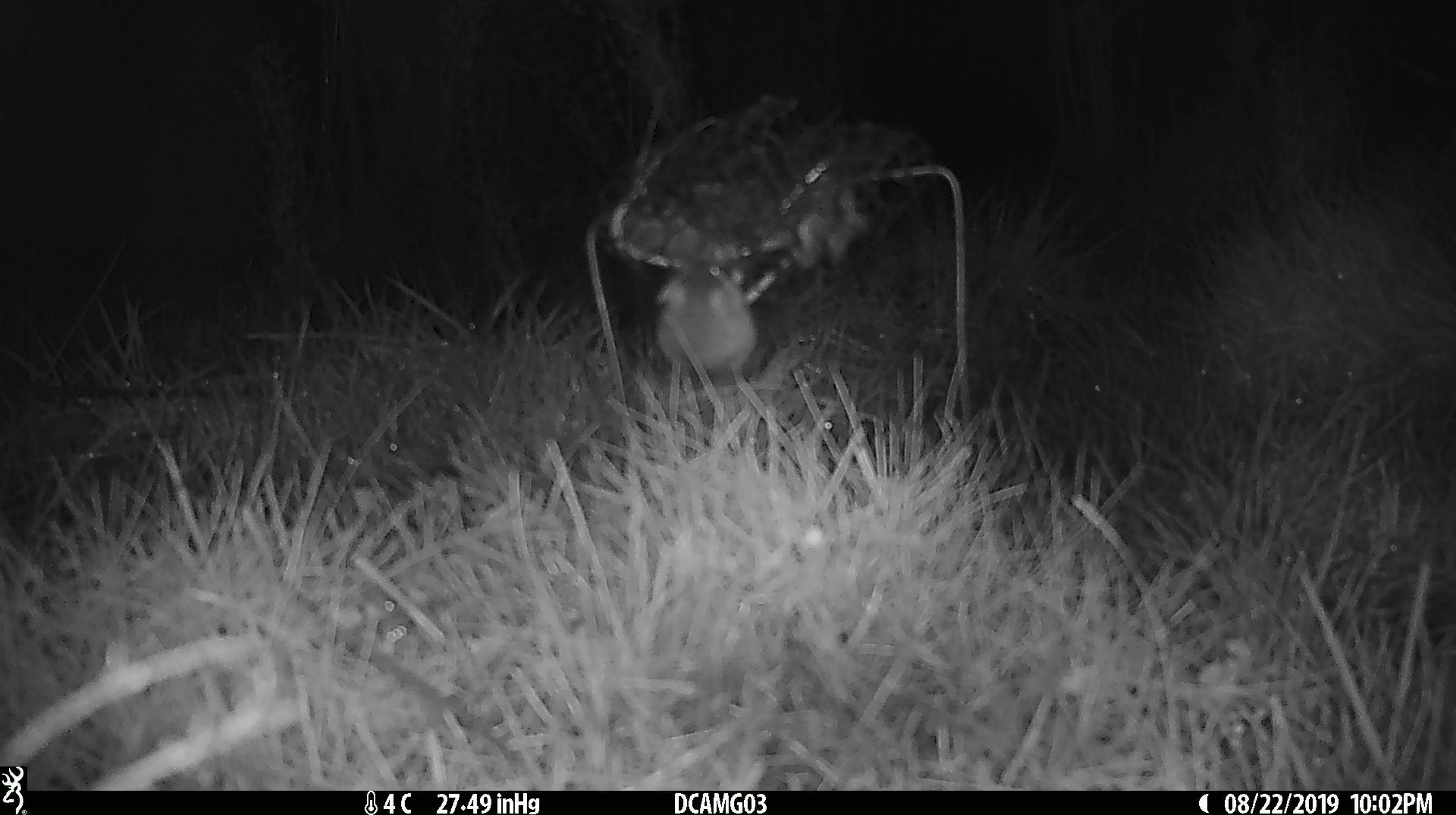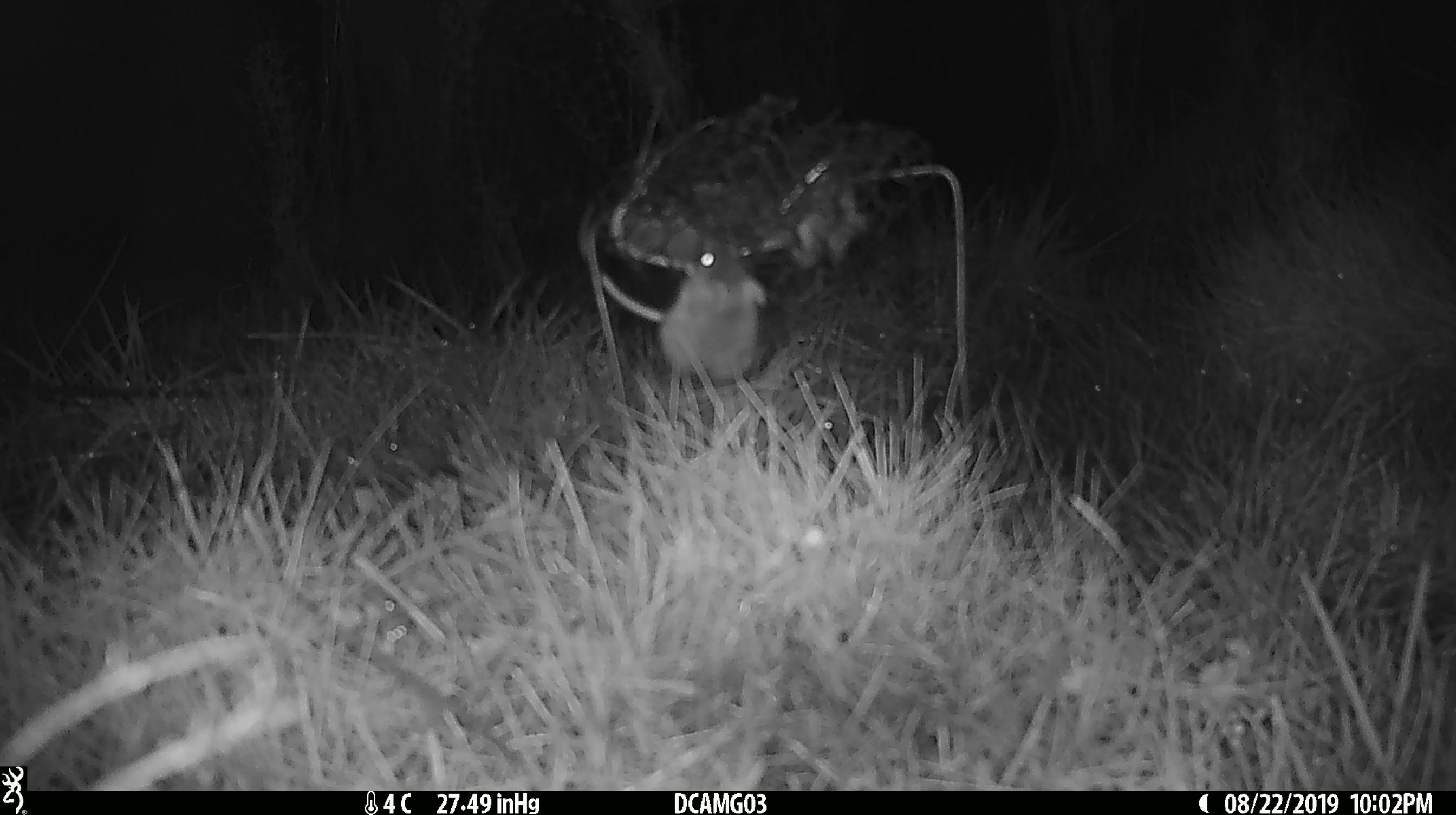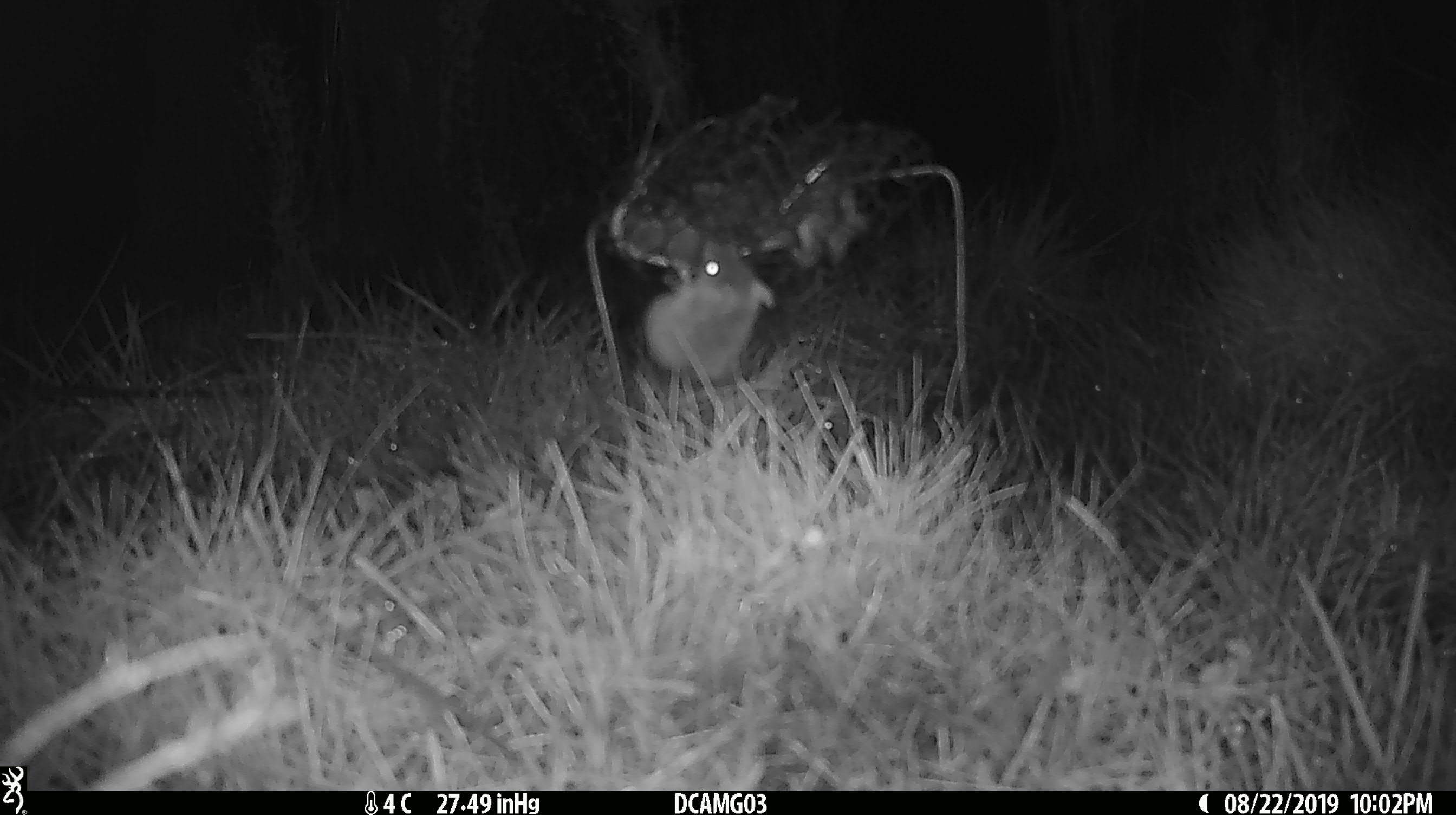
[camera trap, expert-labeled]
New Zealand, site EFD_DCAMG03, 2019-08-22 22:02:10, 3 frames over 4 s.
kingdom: Animalia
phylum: Chordata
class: Mammalia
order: Rodentia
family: Muridae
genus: Mus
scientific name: Mus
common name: mouse